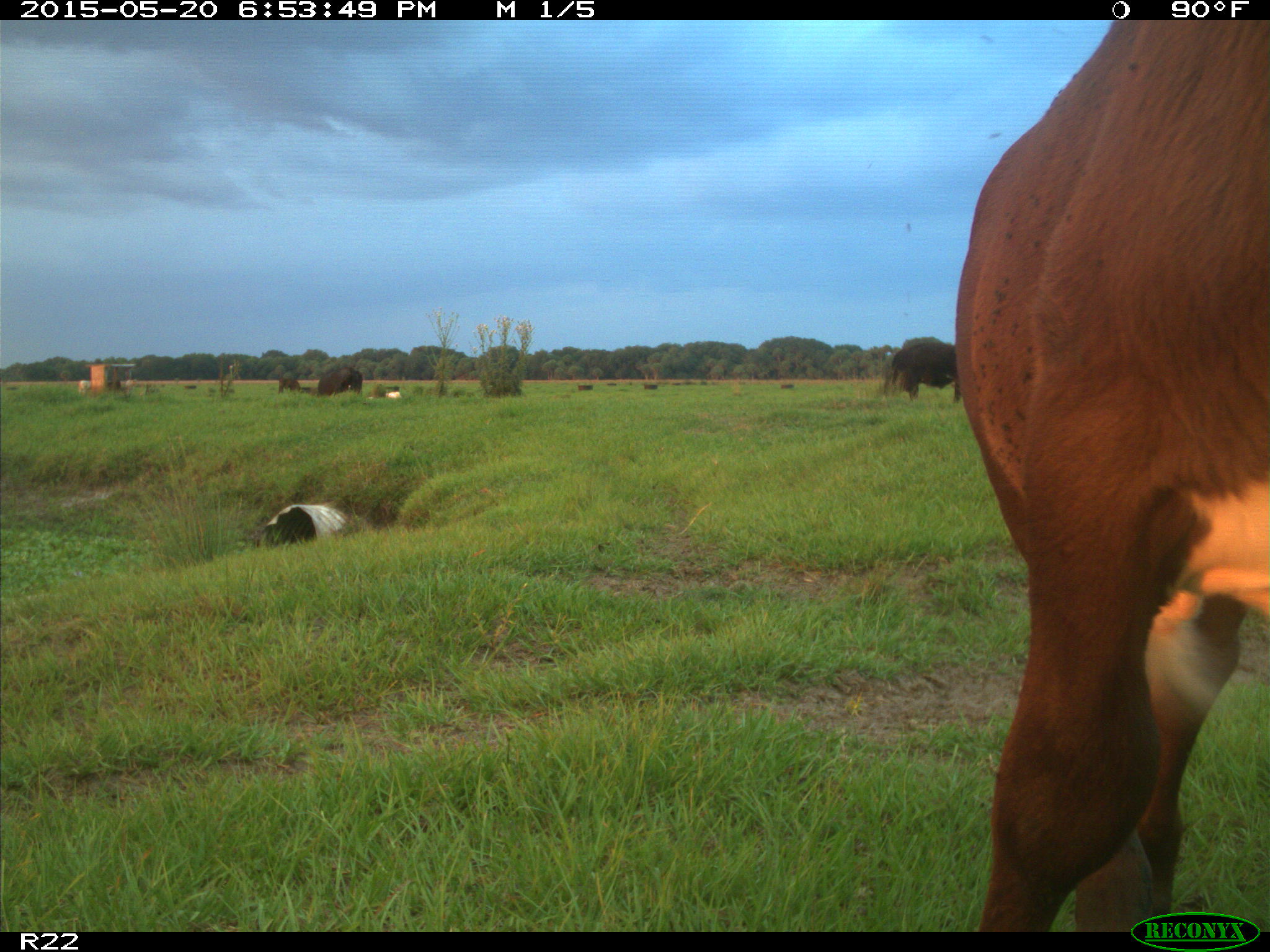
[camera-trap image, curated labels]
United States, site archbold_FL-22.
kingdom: Animalia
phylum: Chordata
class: Mammalia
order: Artiodactyla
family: Bovidae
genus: Bos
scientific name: Bos taurus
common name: domestic cow